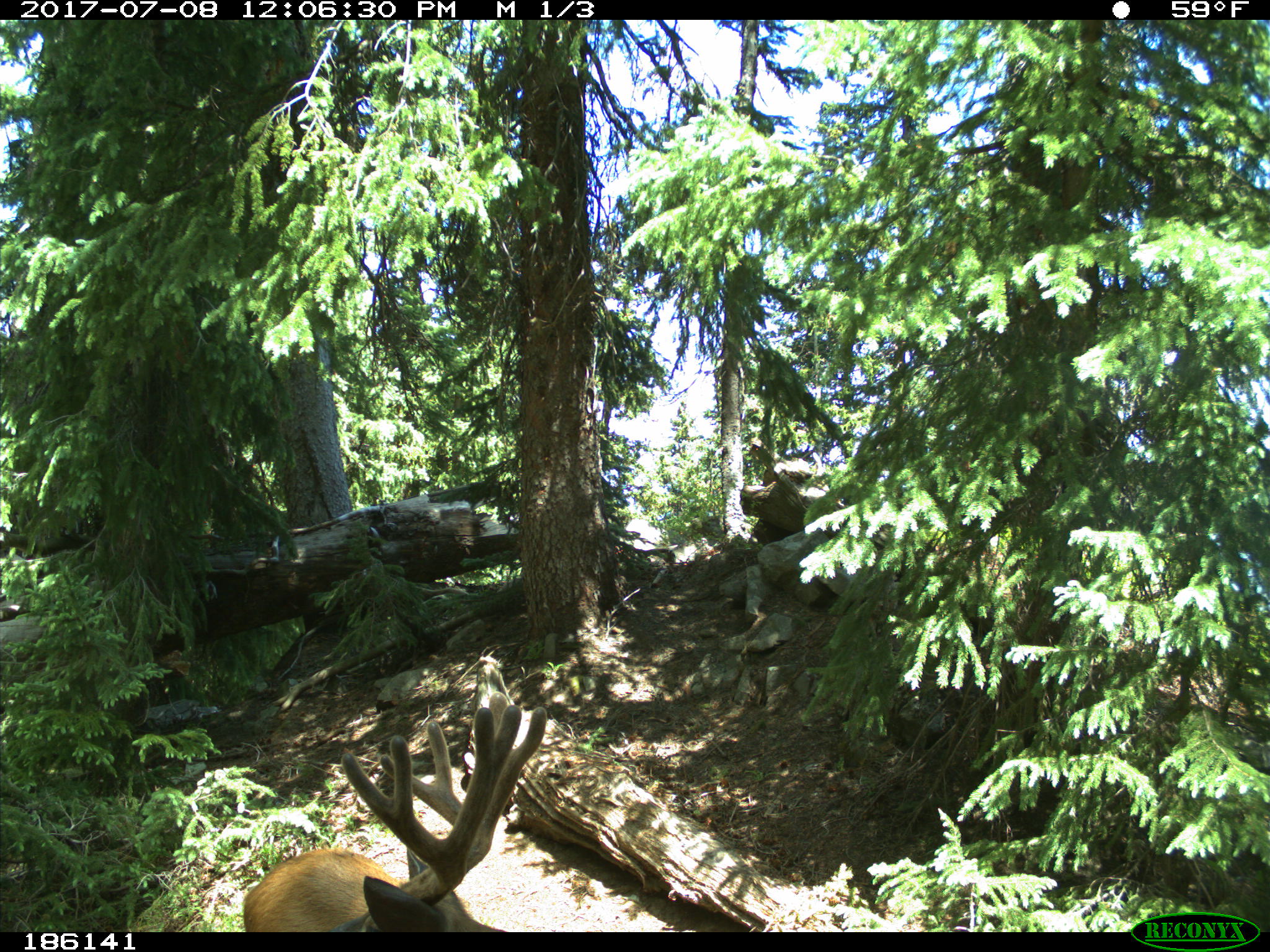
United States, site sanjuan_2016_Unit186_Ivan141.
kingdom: Animalia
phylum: Chordata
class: Mammalia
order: Artiodactyla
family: Cervidae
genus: Odocoileus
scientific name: Odocoileus hemionus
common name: mule deer